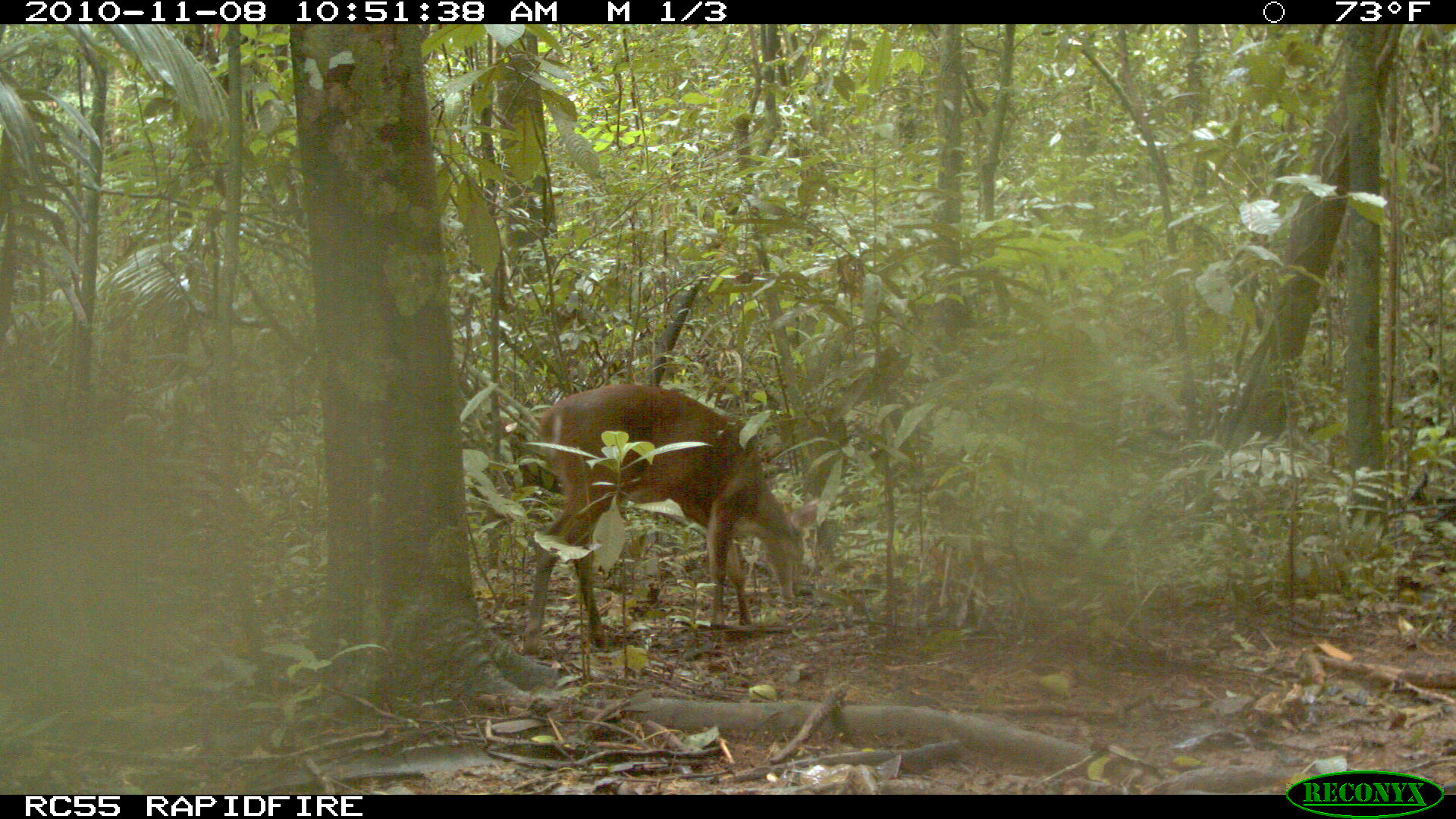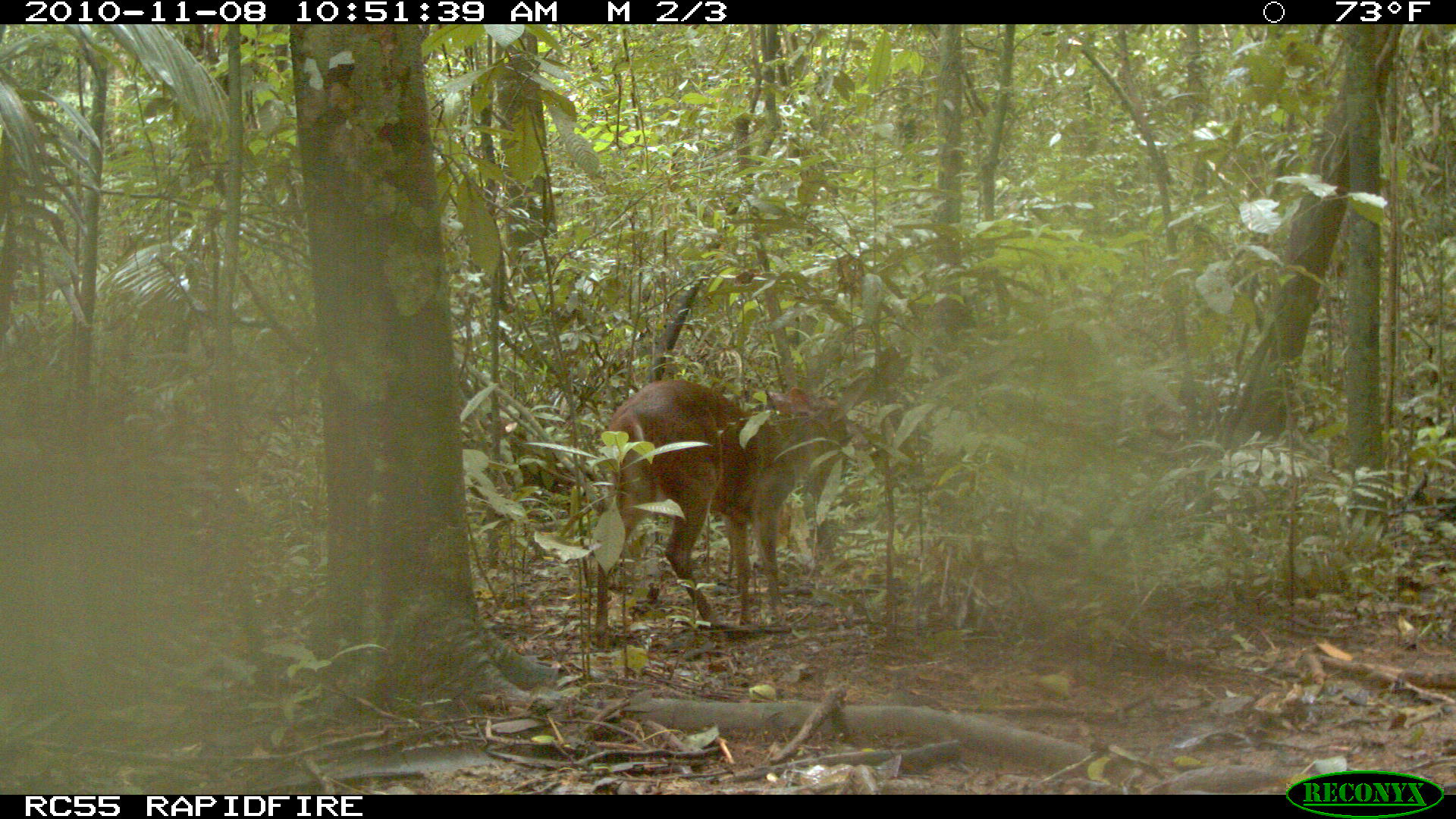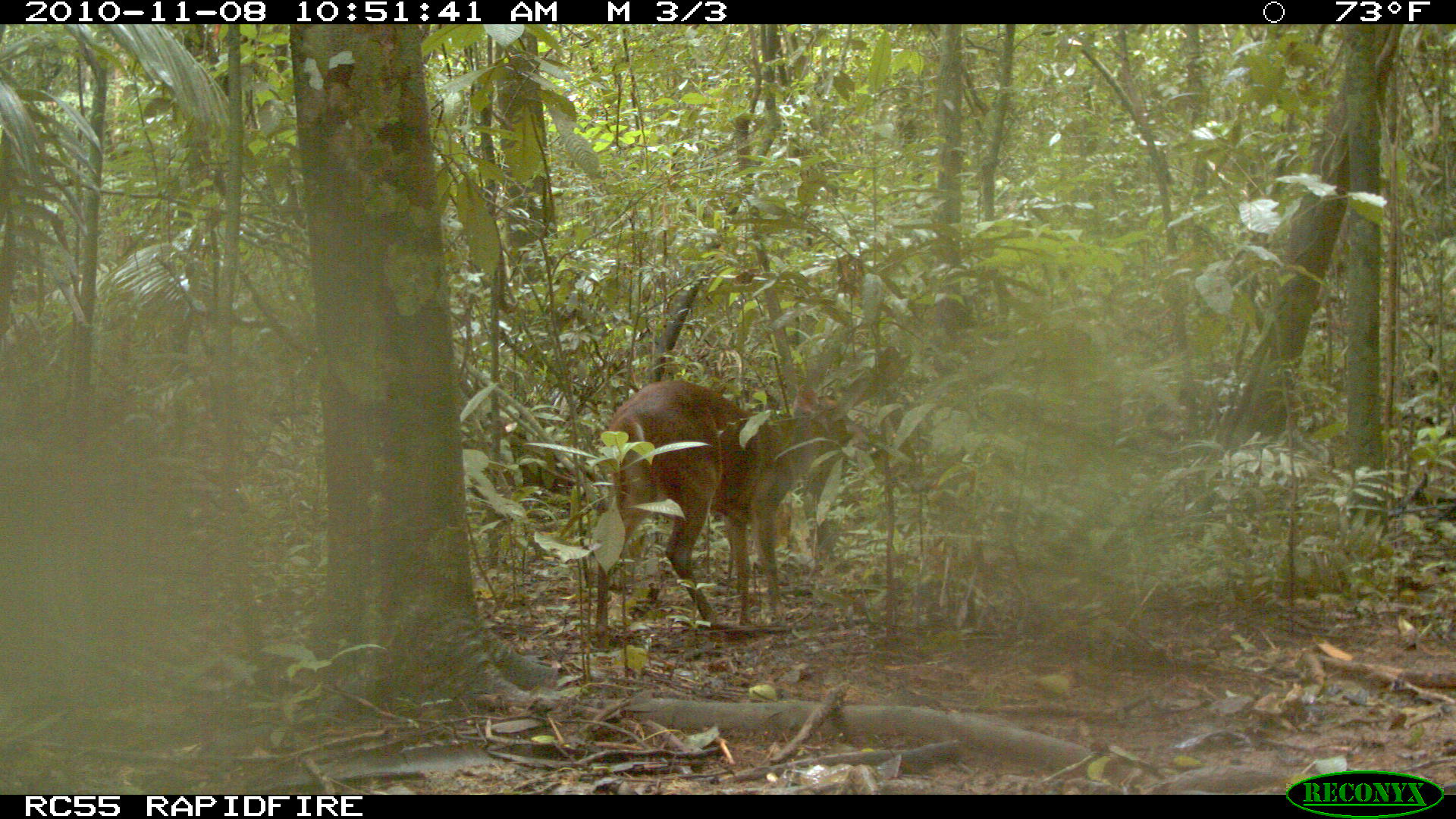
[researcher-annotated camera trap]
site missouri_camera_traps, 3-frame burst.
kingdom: Animalia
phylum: Chordata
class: Mammalia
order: Artiodactyla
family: Cervidae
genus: Mazama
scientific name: Mazama americana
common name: red brocket deer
Red brocket deer (Mazama americana). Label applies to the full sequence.